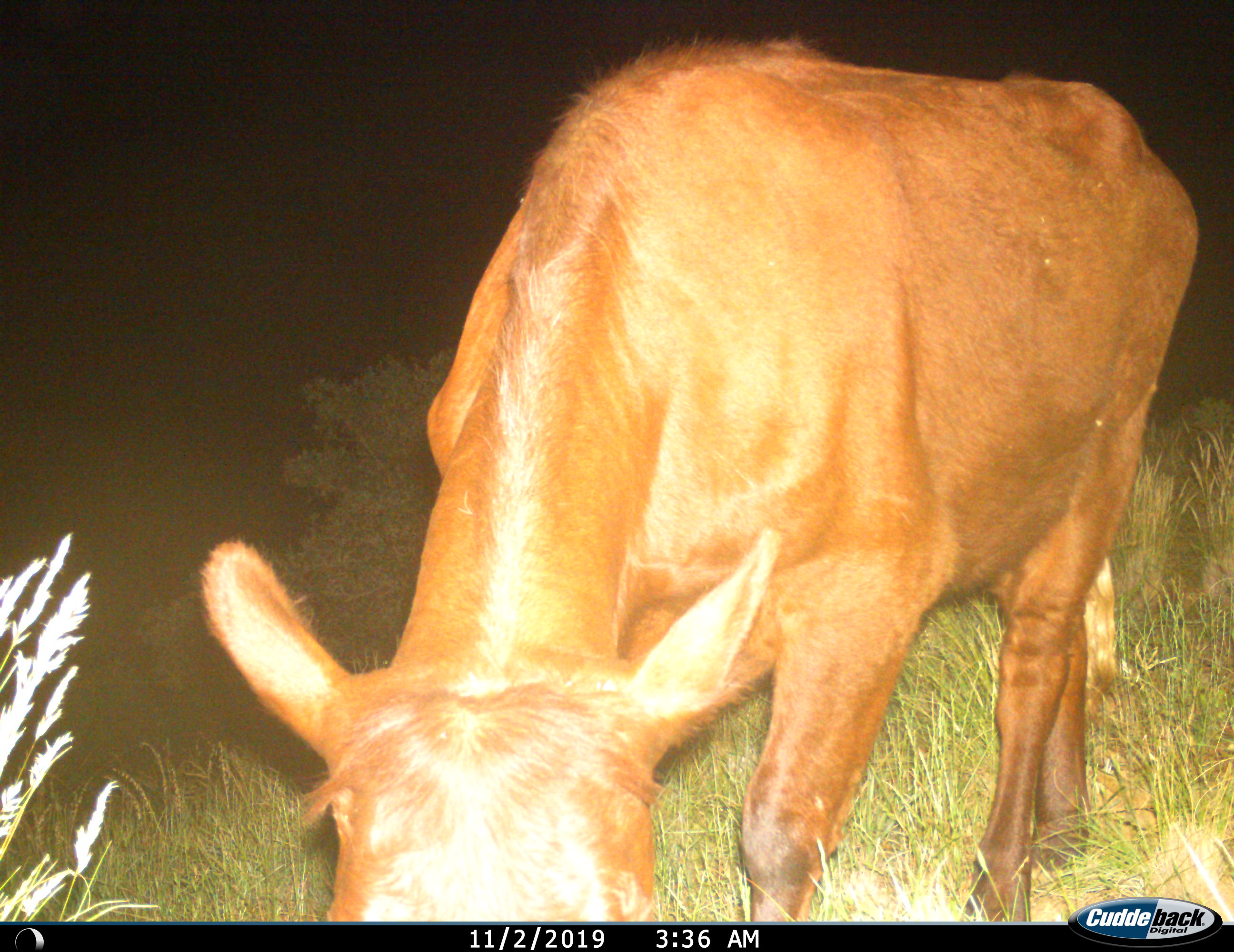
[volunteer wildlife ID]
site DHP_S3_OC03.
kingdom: Animalia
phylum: Chordata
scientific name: Vertebrata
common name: domestic animal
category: domesticanimal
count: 1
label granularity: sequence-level